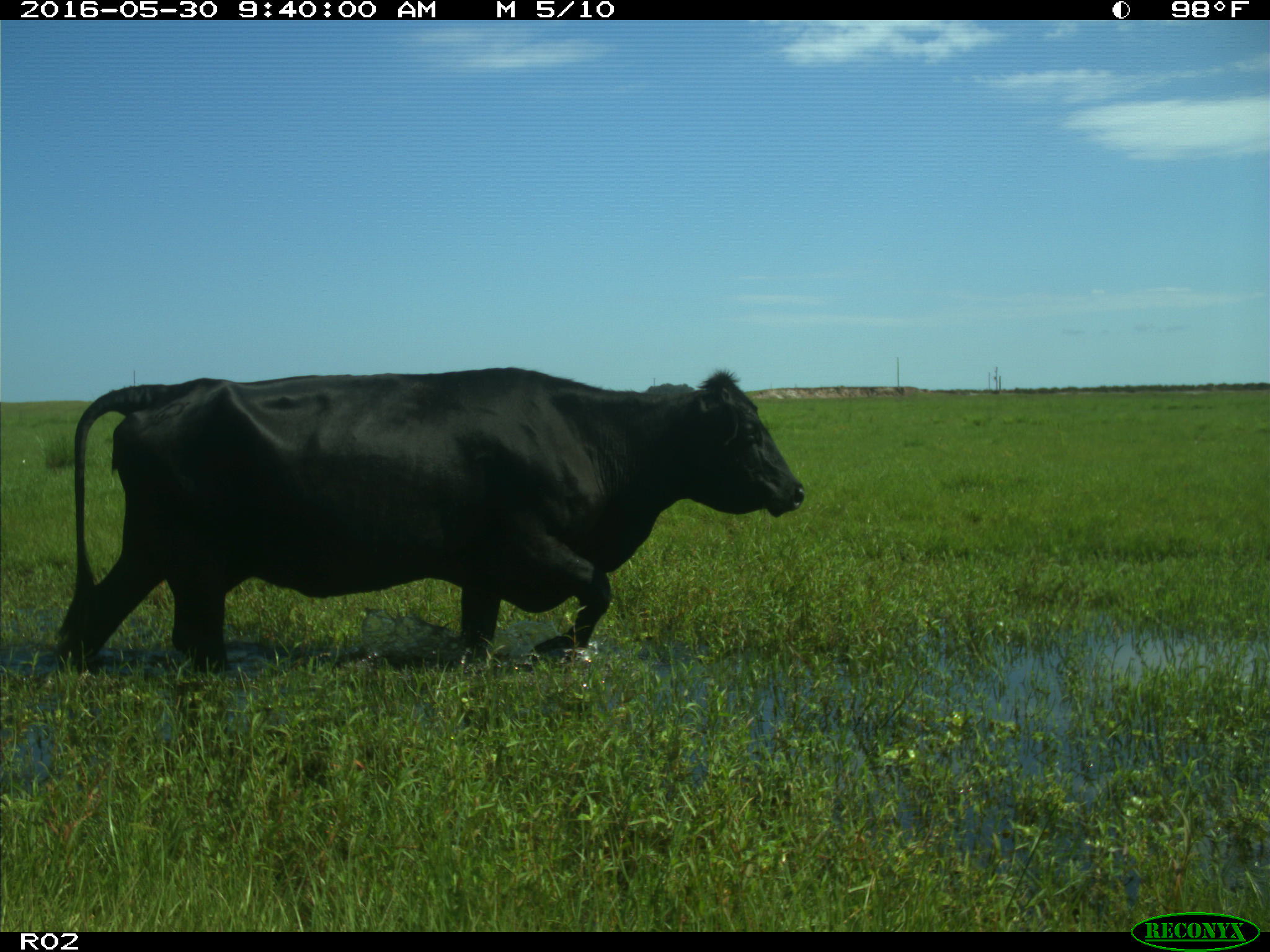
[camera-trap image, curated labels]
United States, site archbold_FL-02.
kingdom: Animalia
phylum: Chordata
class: Mammalia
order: Artiodactyla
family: Bovidae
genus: Bos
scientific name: Bos taurus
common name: domestic cow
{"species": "Bos taurus (domestic cow)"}